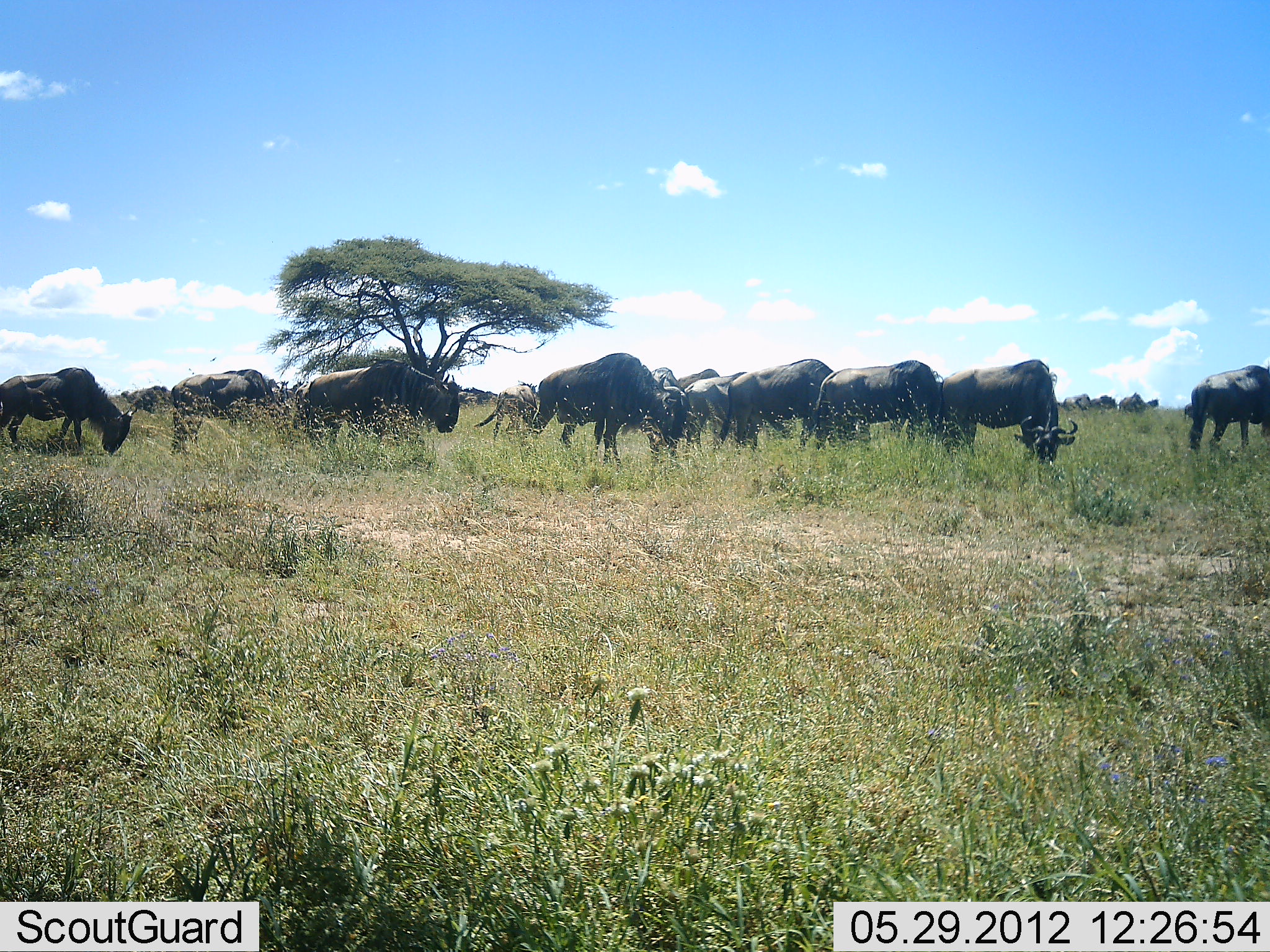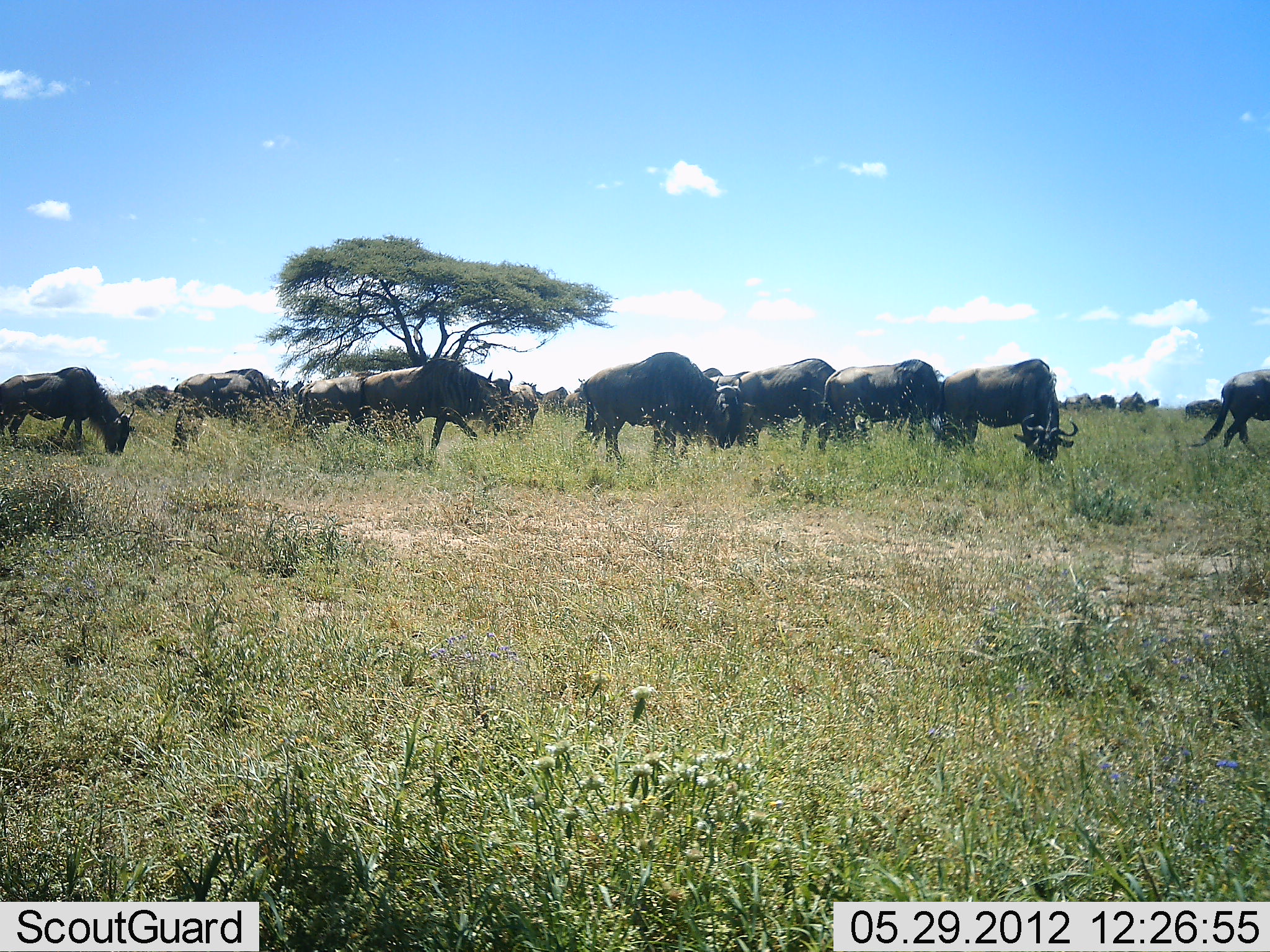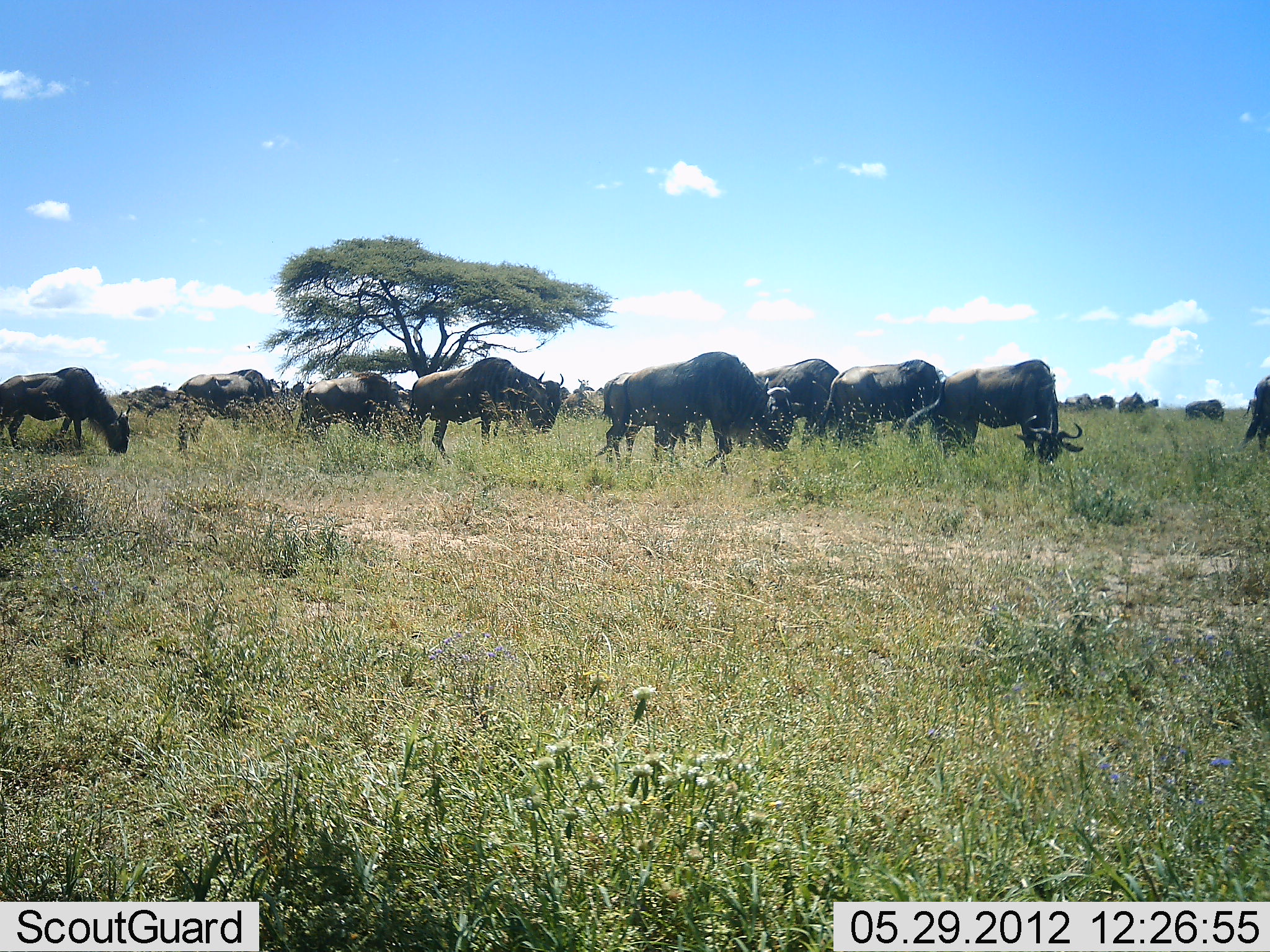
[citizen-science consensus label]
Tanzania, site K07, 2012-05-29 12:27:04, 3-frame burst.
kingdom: Animalia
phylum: Chordata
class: Mammalia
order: Artiodactyla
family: Bovidae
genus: Connochaetes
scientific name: Connochaetes taurinus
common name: blue wildebeest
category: wildebeest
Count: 11-50.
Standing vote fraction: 27%.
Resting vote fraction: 9%.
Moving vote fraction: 91%.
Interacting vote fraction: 9%.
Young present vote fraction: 0%.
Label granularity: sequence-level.